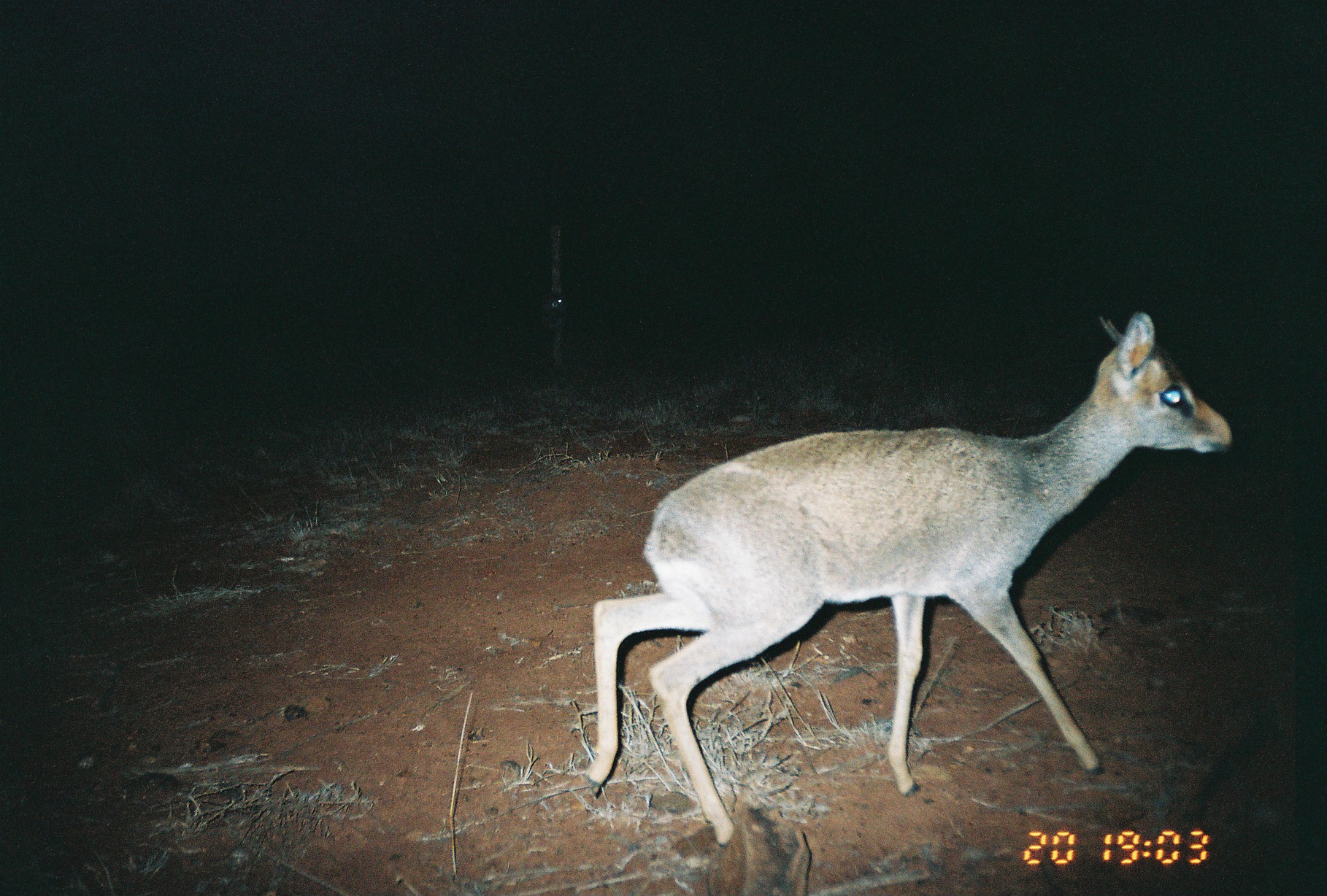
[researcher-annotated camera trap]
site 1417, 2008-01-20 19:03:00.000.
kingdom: Animalia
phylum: Chordata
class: Mammalia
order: Artiodactyla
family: Bovidae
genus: Madoqua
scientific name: Madoqua guentheri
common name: günther's dik-dik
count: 1